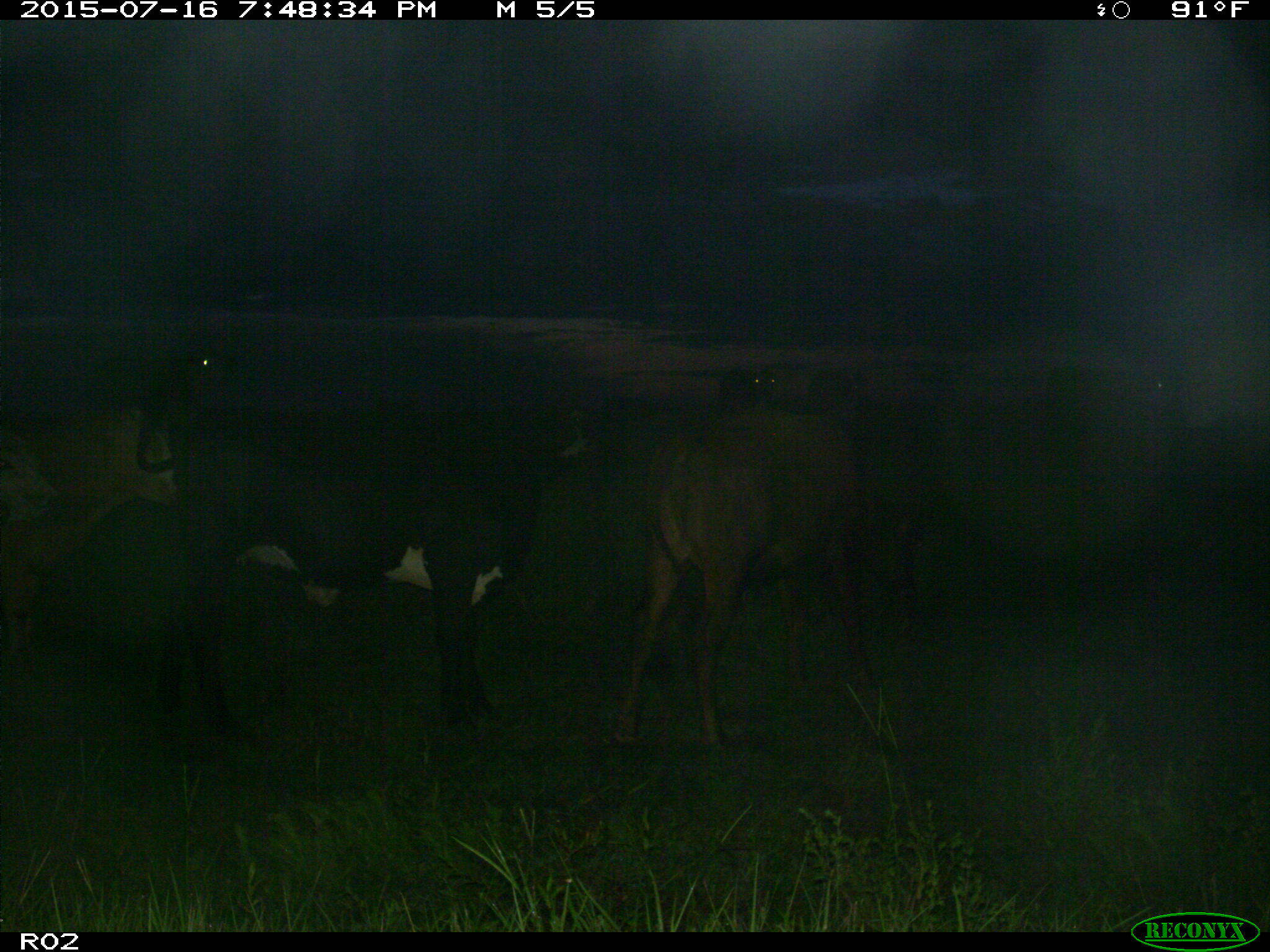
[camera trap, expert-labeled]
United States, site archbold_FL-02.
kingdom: Animalia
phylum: Chordata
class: Mammalia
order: Artiodactyla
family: Bovidae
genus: Bos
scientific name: Bos taurus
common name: domestic cow